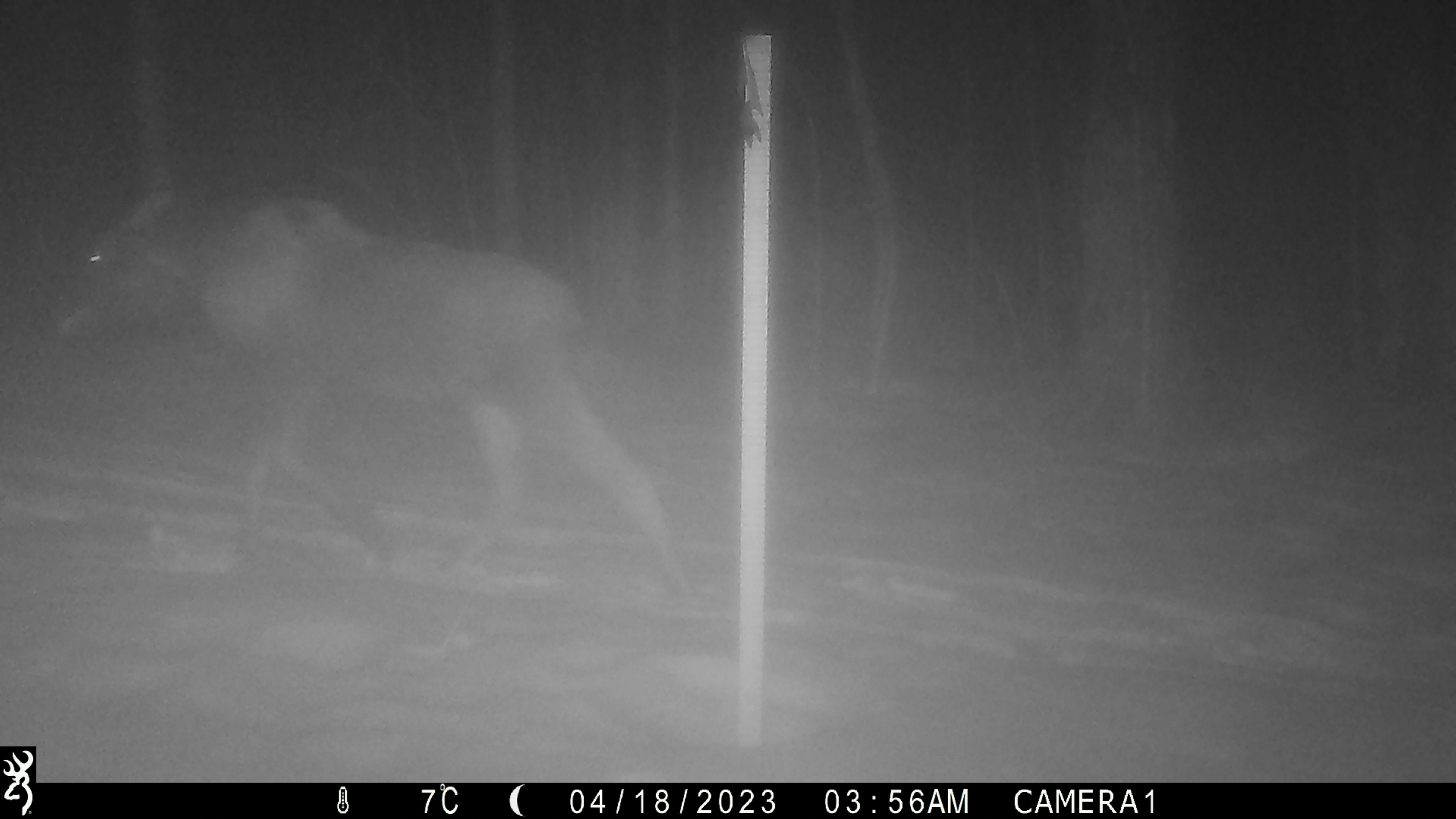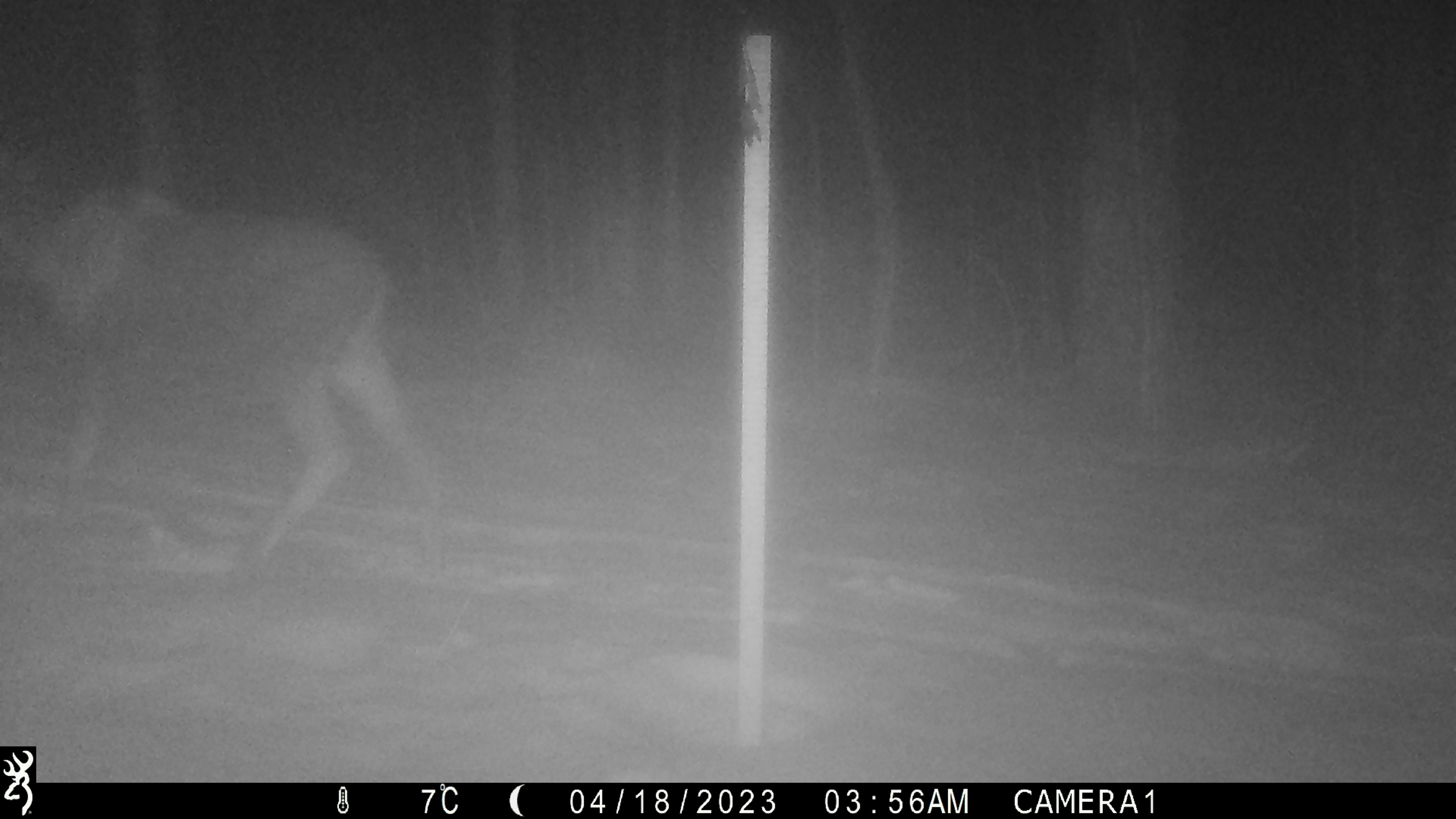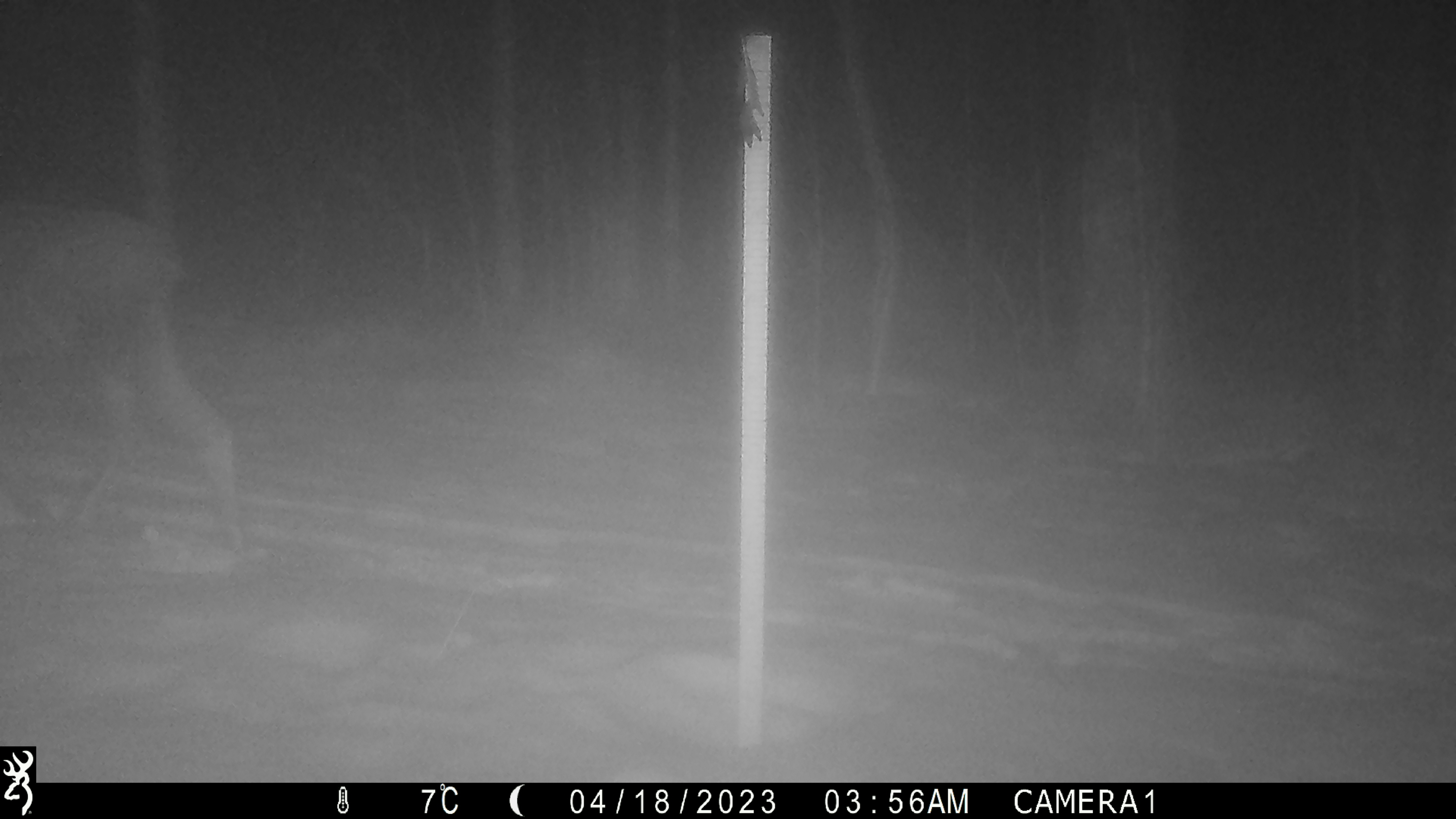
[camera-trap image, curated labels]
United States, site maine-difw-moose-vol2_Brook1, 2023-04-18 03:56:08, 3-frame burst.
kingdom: Animalia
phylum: Chordata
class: Mammalia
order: Artiodactyla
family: Cervidae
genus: Alces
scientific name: Alces alces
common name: moose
Moose (Alces alces).